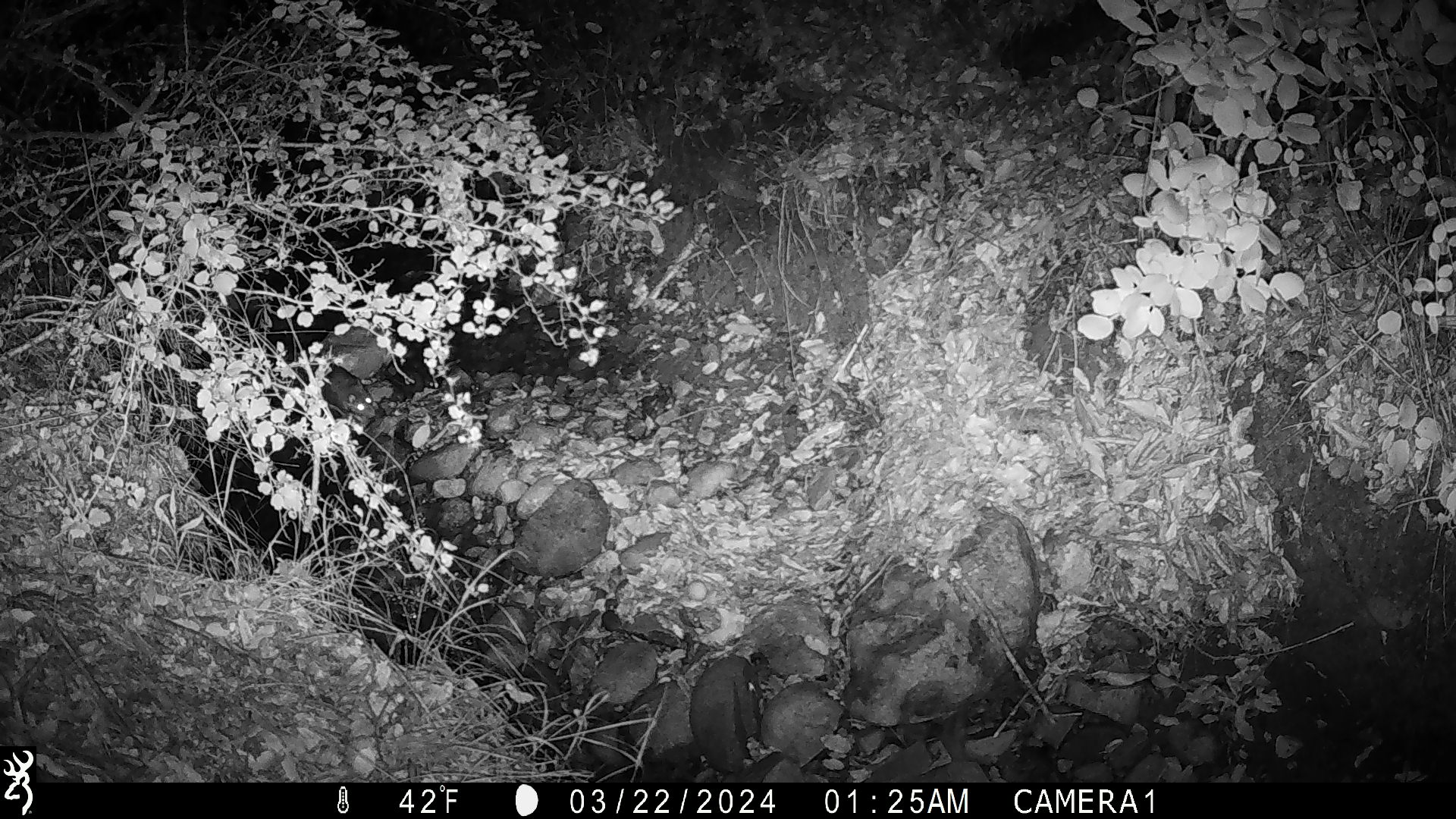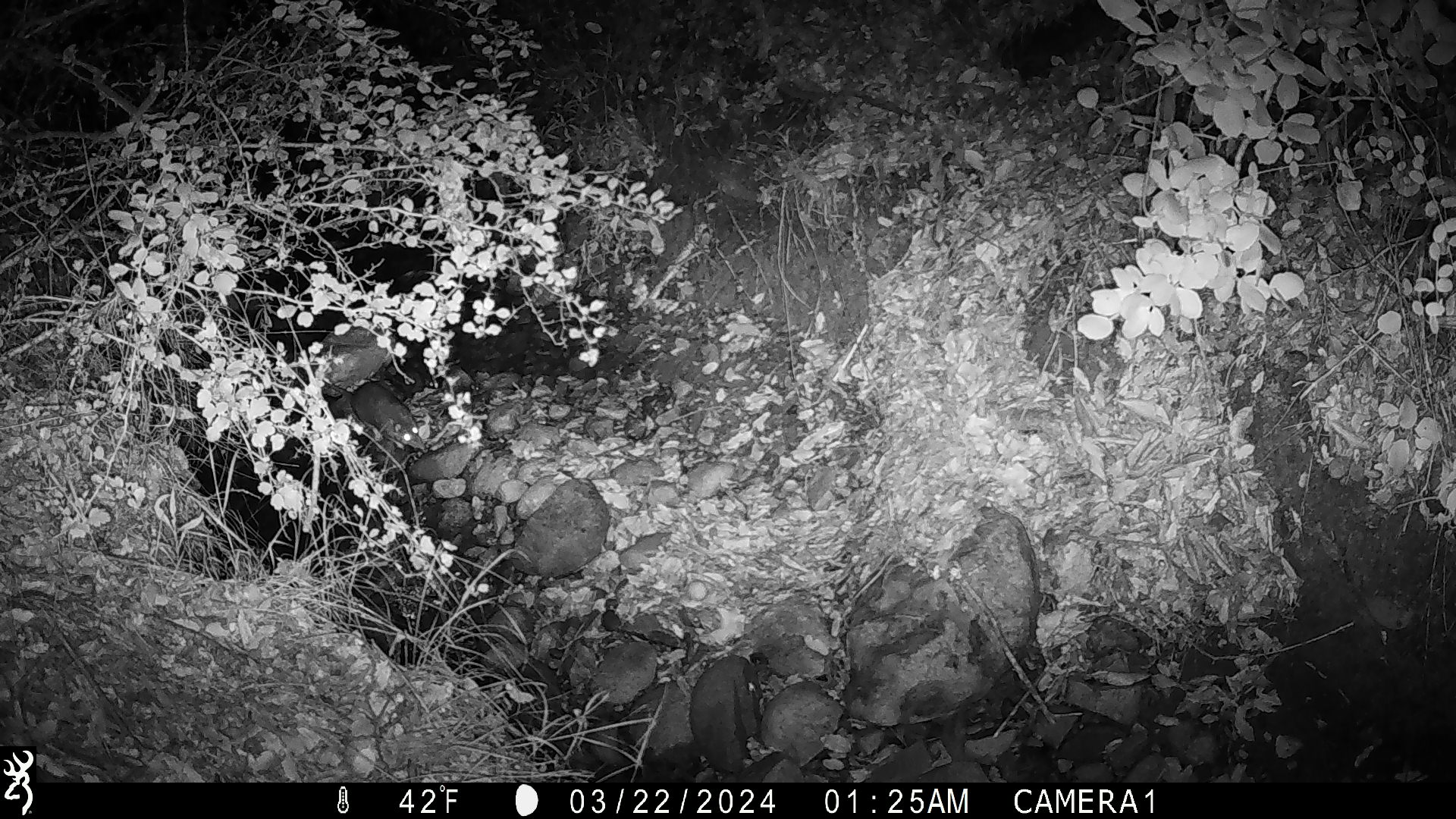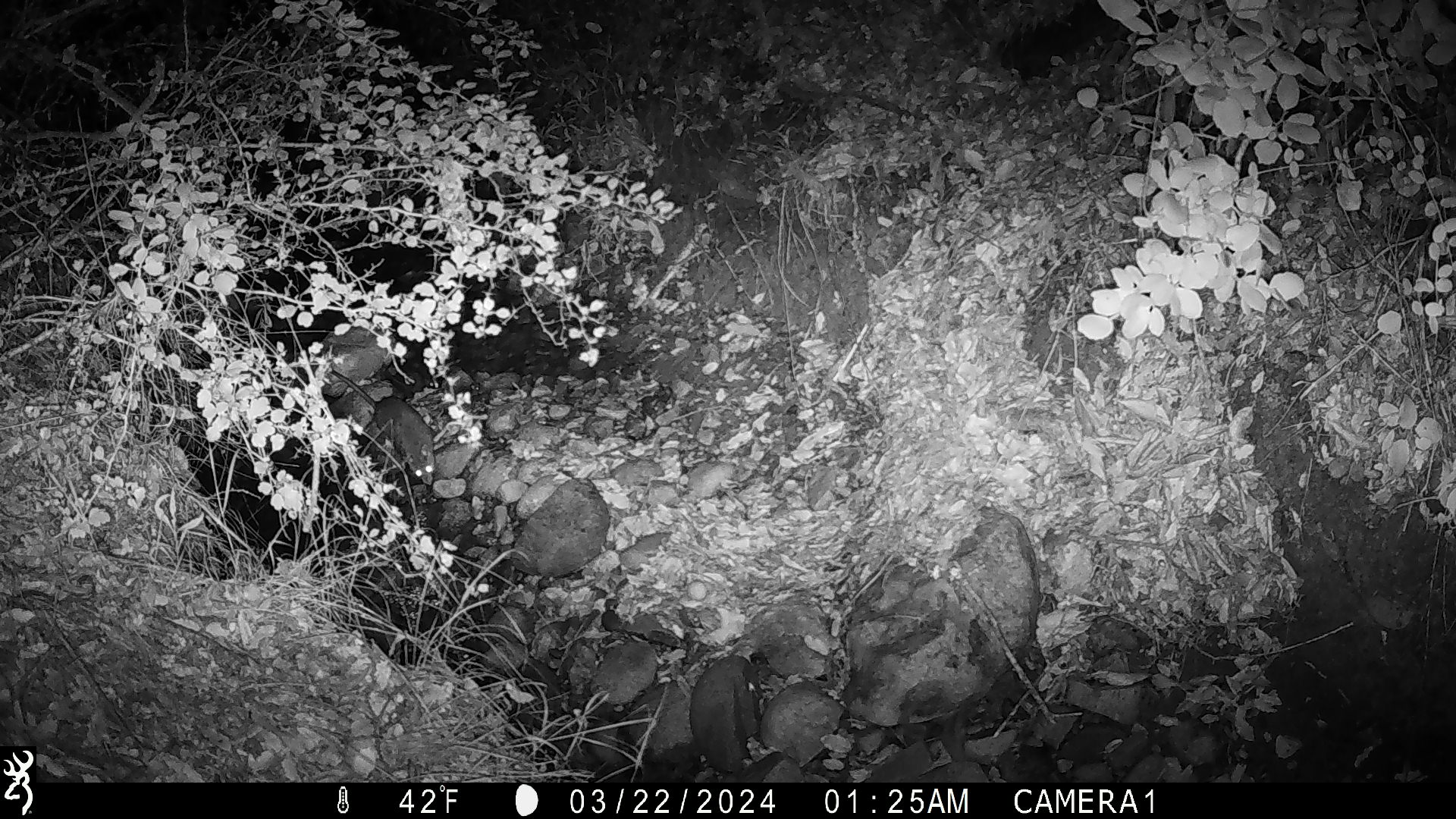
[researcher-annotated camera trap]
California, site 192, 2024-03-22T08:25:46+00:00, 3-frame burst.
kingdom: Animalia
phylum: Chordata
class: Mammalia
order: Rodentia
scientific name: Rodentia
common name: mouse or rat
Mouse or rat (Rodentia).